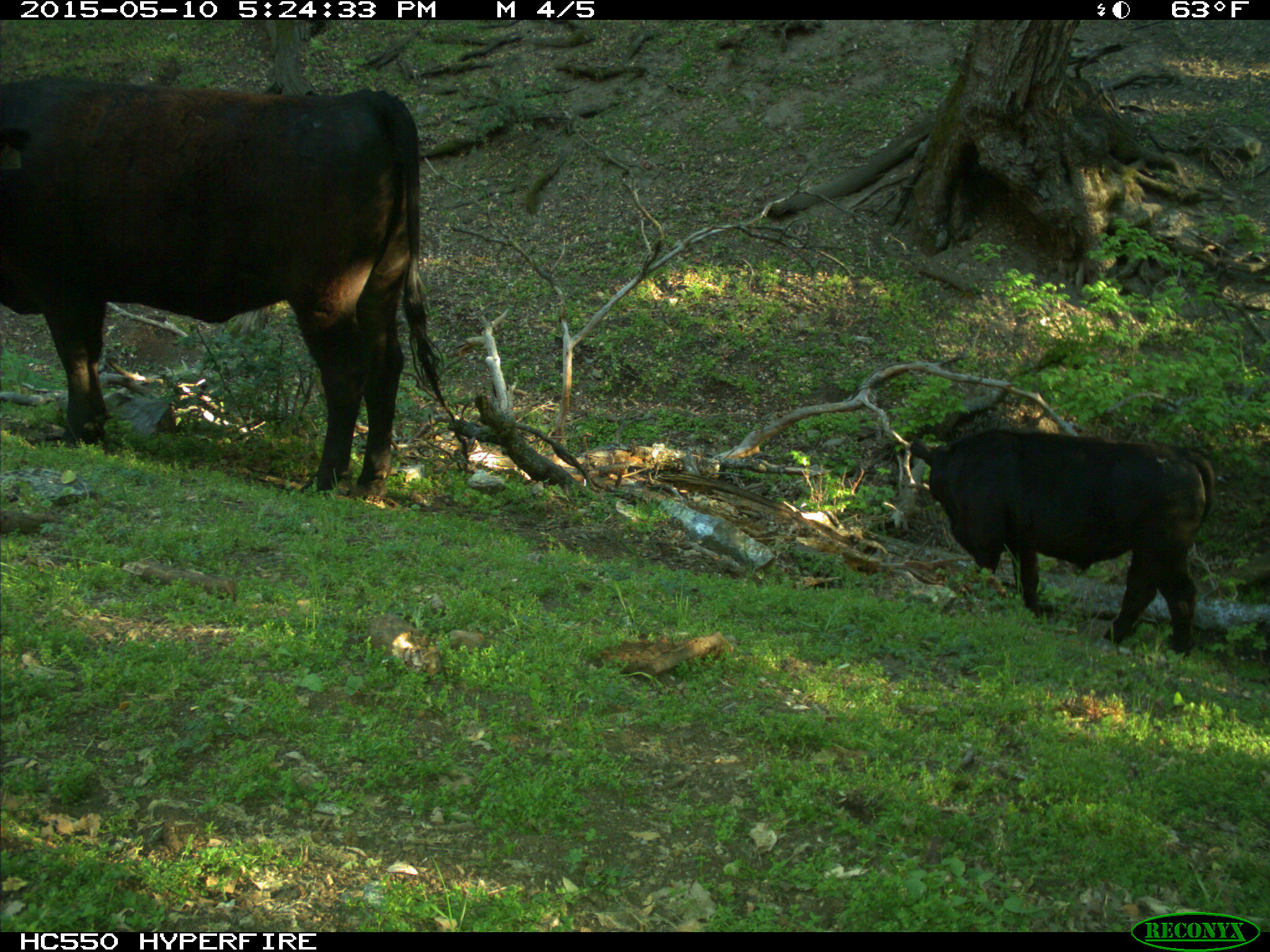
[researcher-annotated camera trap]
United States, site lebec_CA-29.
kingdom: Animalia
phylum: Chordata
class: Mammalia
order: Artiodactyla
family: Bovidae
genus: Bos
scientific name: Bos taurus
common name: domestic cow